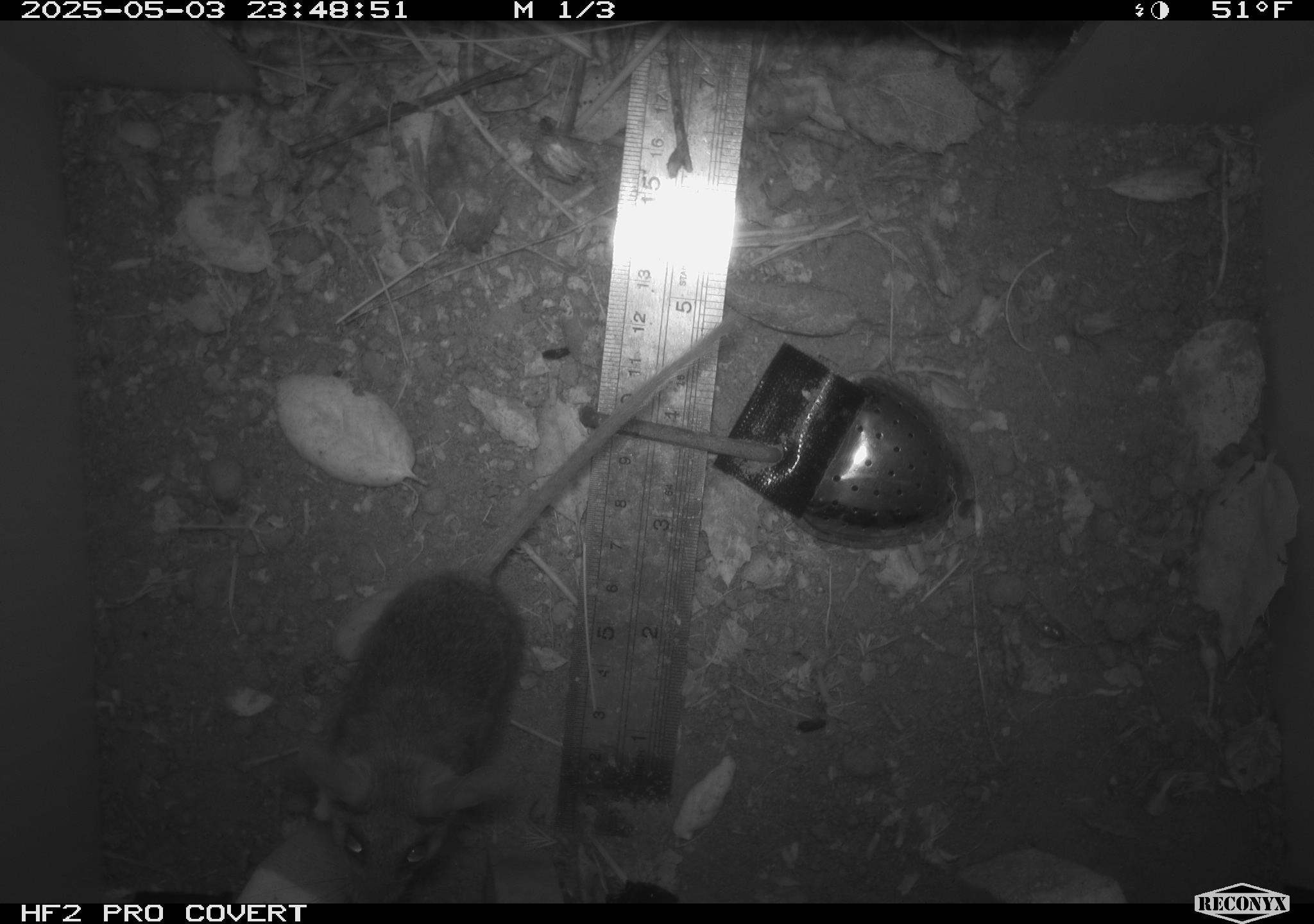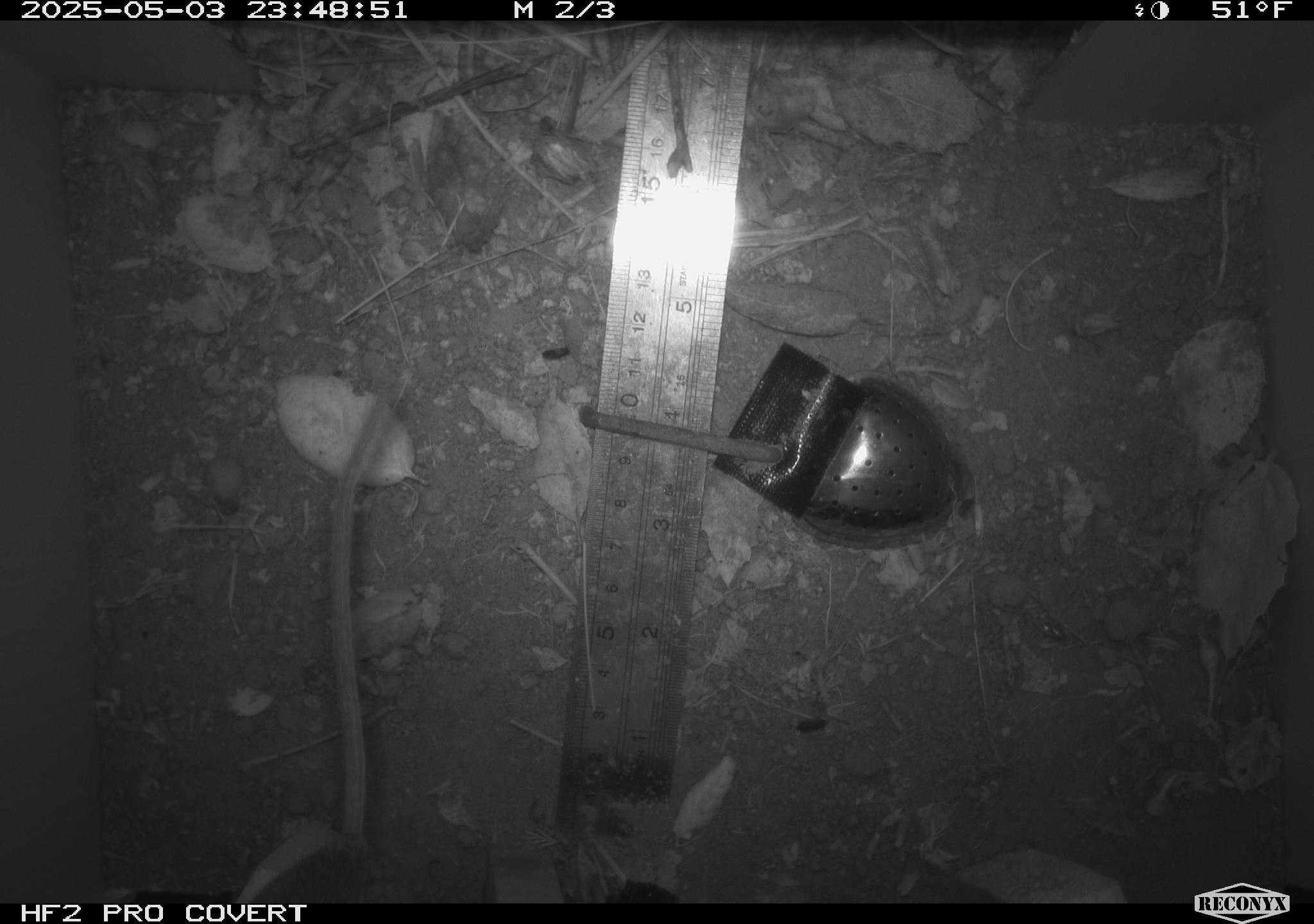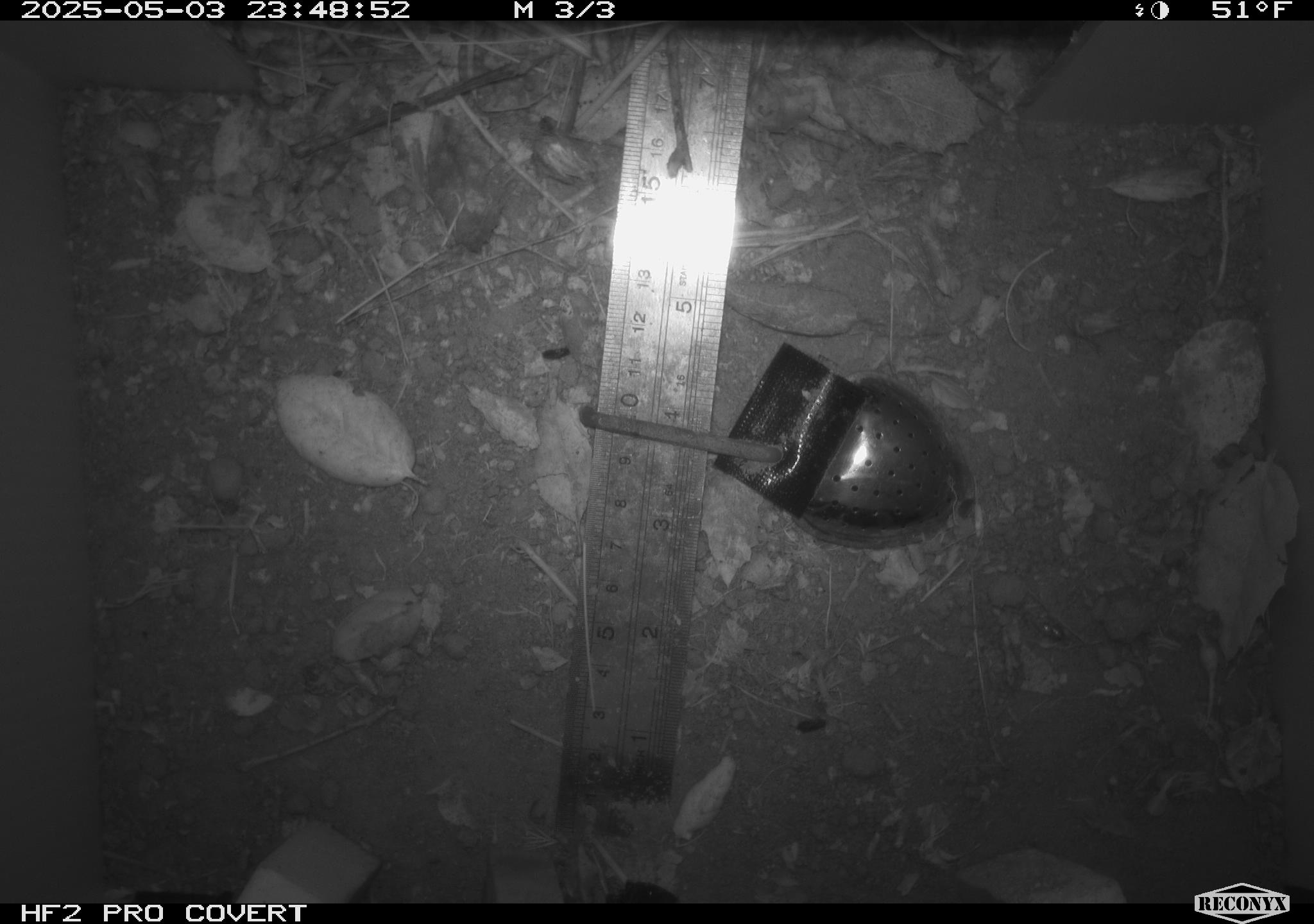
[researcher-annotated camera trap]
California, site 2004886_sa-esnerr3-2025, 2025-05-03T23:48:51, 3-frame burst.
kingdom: Animalia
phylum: Chordata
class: Mammalia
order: Rodentia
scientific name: Rodentia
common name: rodent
Rodent (Rodentia).